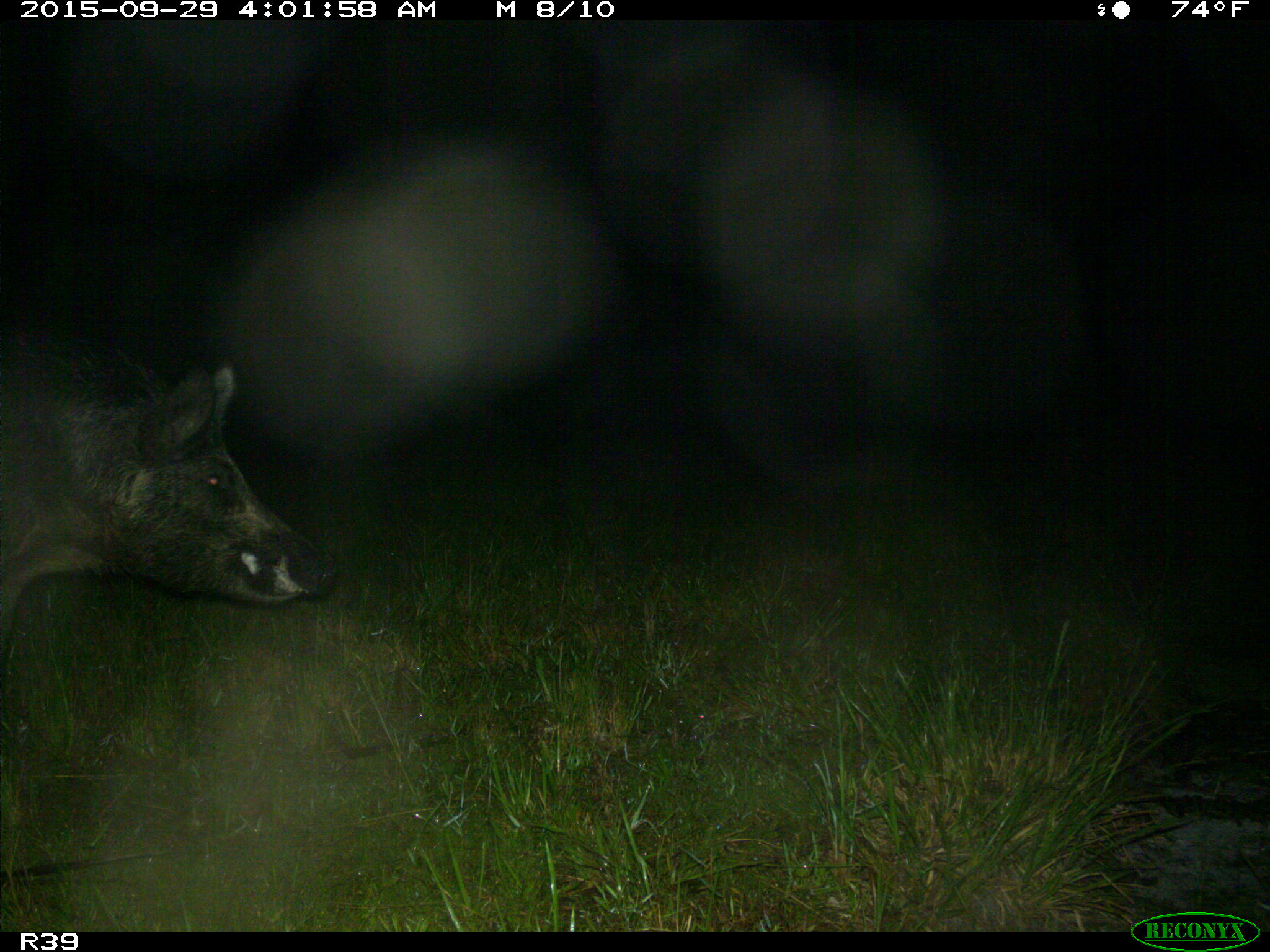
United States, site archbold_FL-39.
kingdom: Animalia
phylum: Chordata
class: Mammalia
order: Artiodactyla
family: Suidae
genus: Sus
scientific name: Sus scrofa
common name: wild boar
Sus scrofa (wild boar).